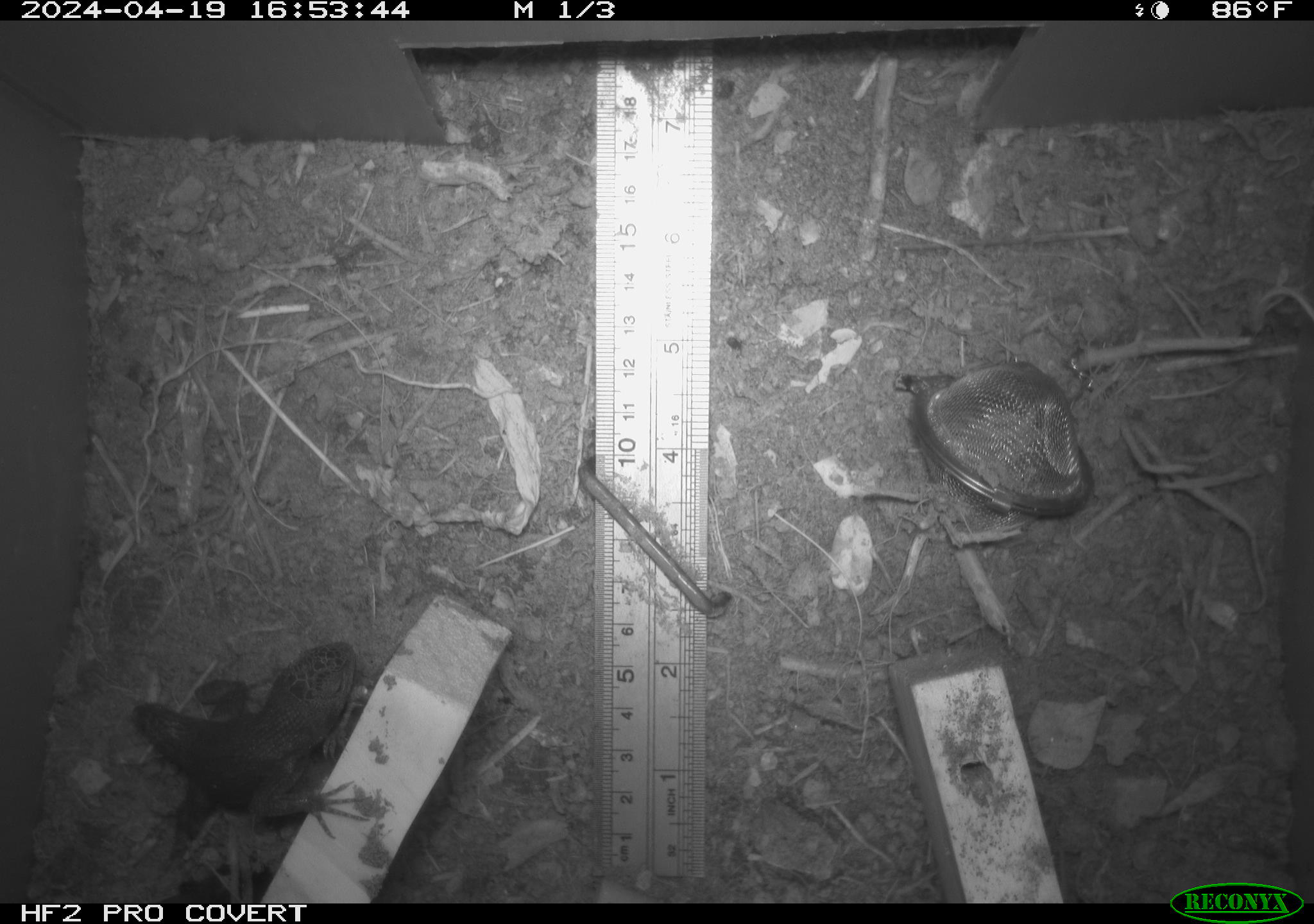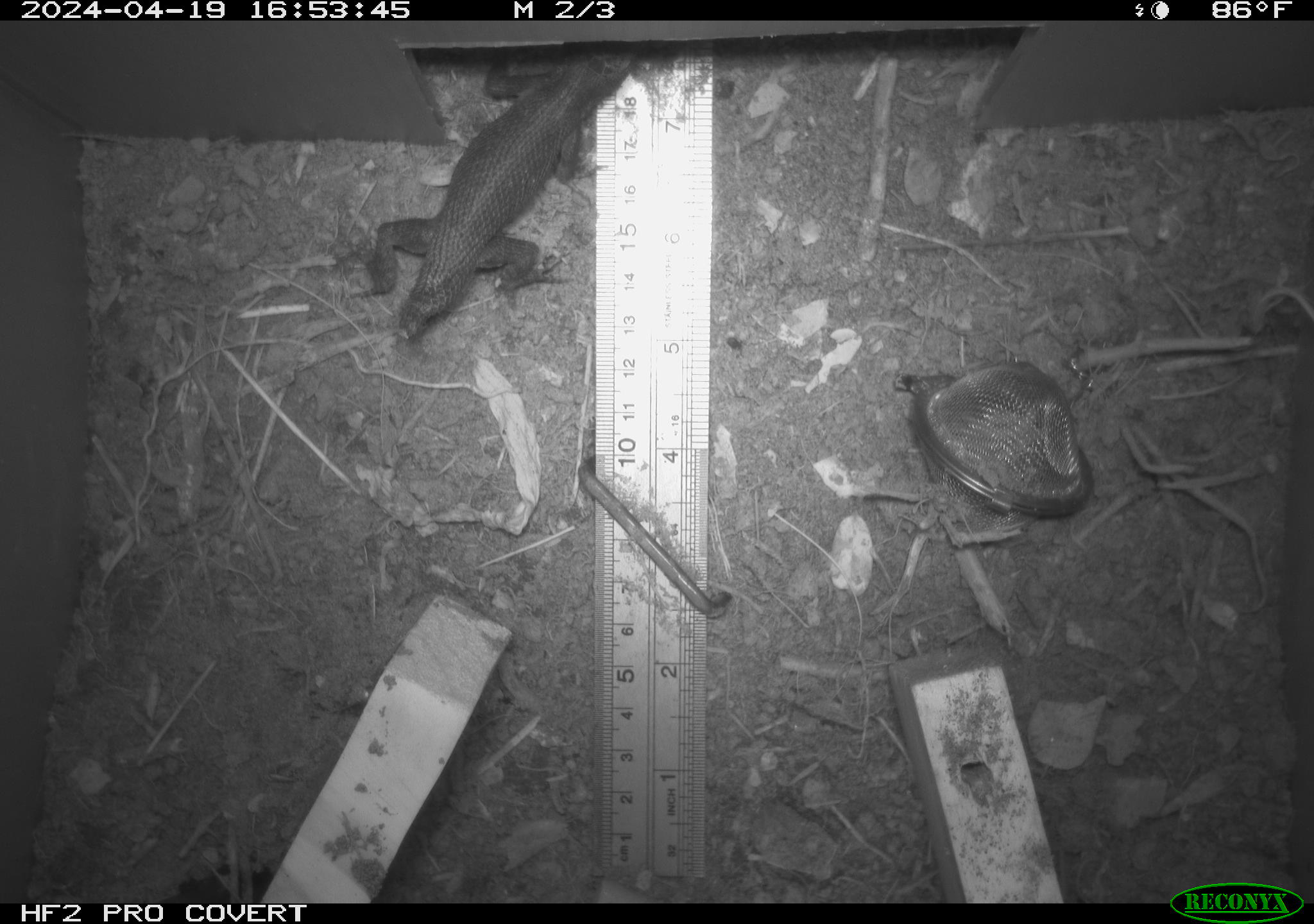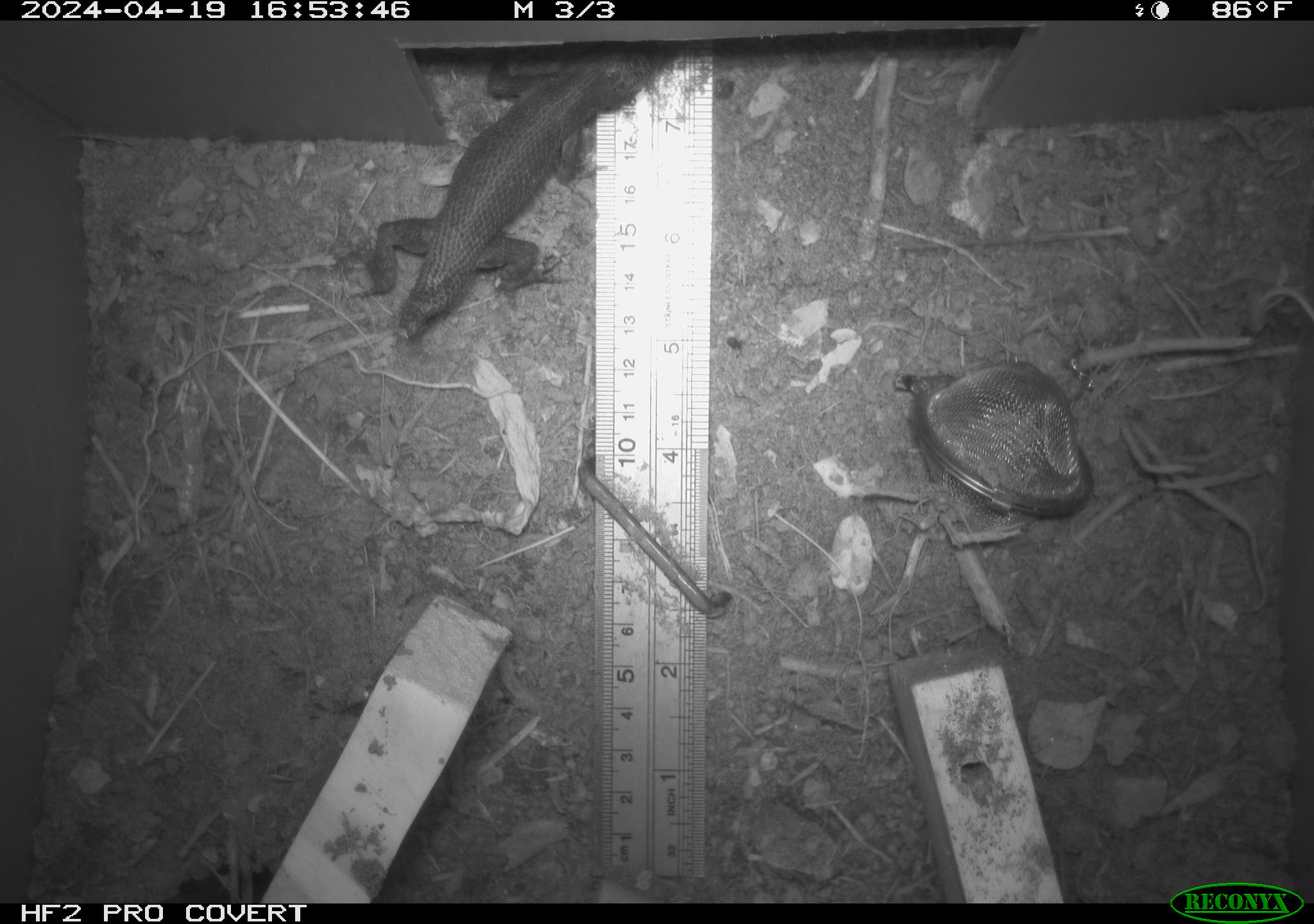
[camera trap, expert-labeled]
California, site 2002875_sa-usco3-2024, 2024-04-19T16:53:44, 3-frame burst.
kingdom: Animalia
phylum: Chordata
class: Reptilia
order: Squamata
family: Phrynosomatidae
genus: Sceloporus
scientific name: Sceloporus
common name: spiny lizards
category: sceloporus species